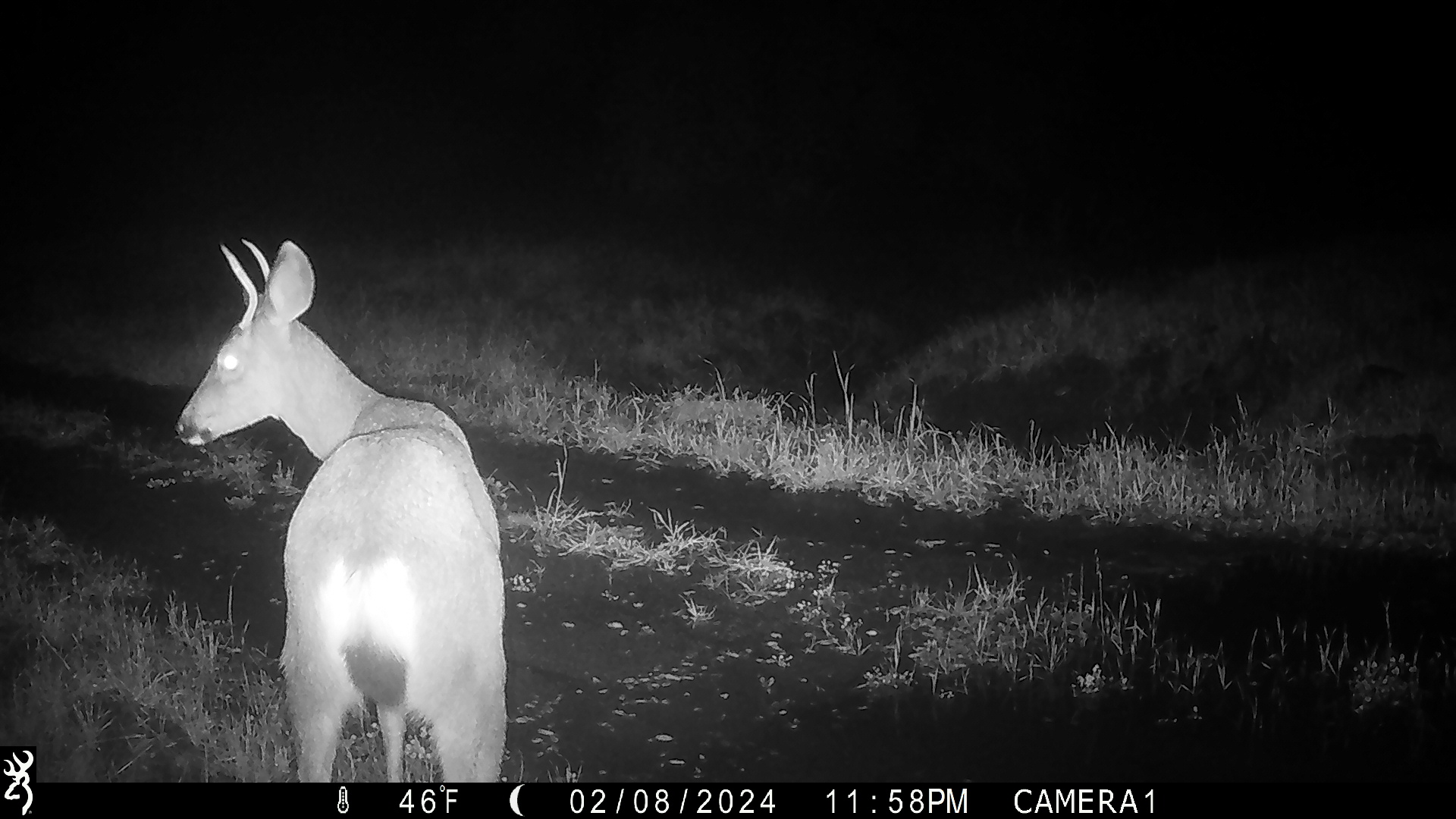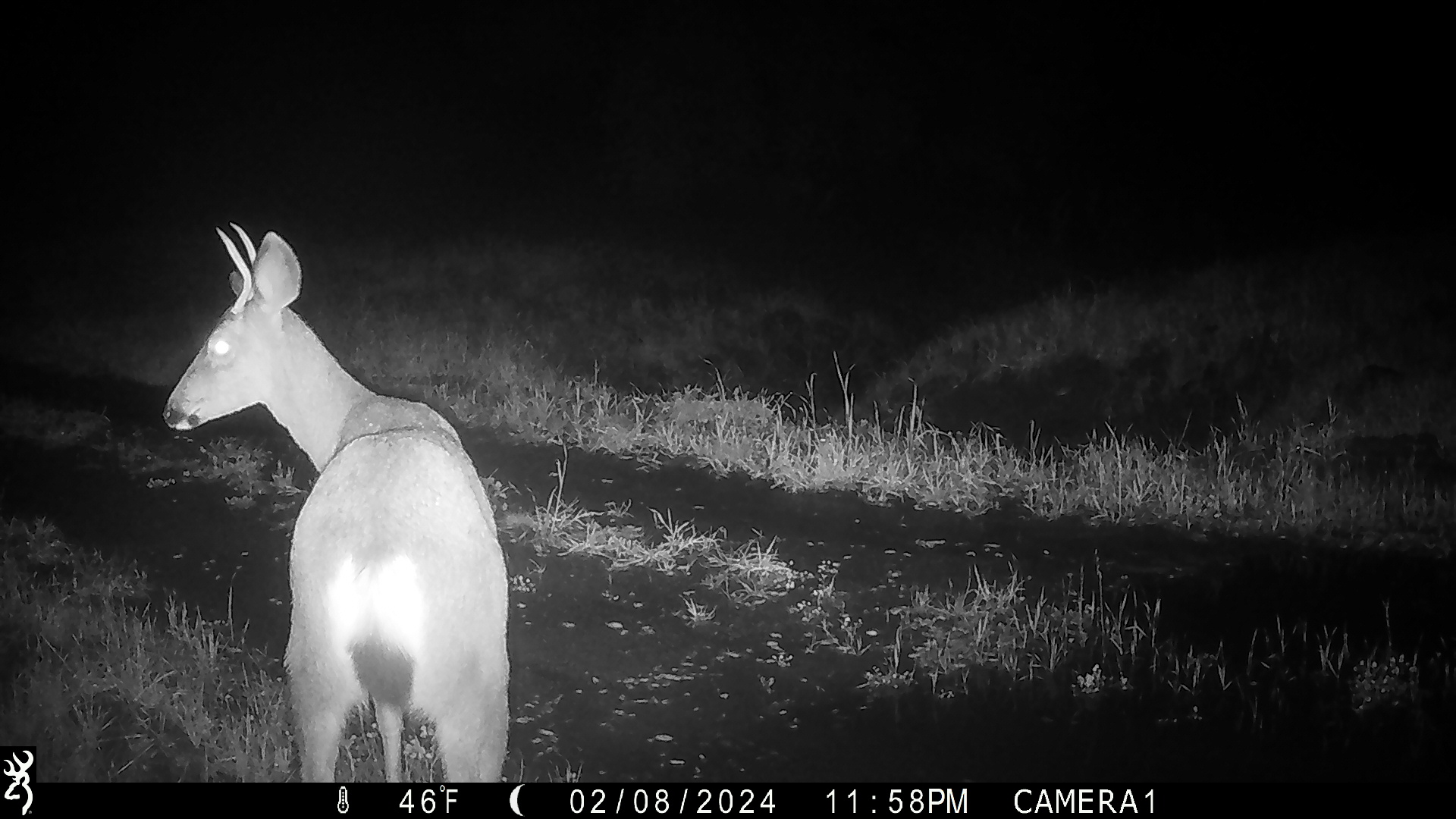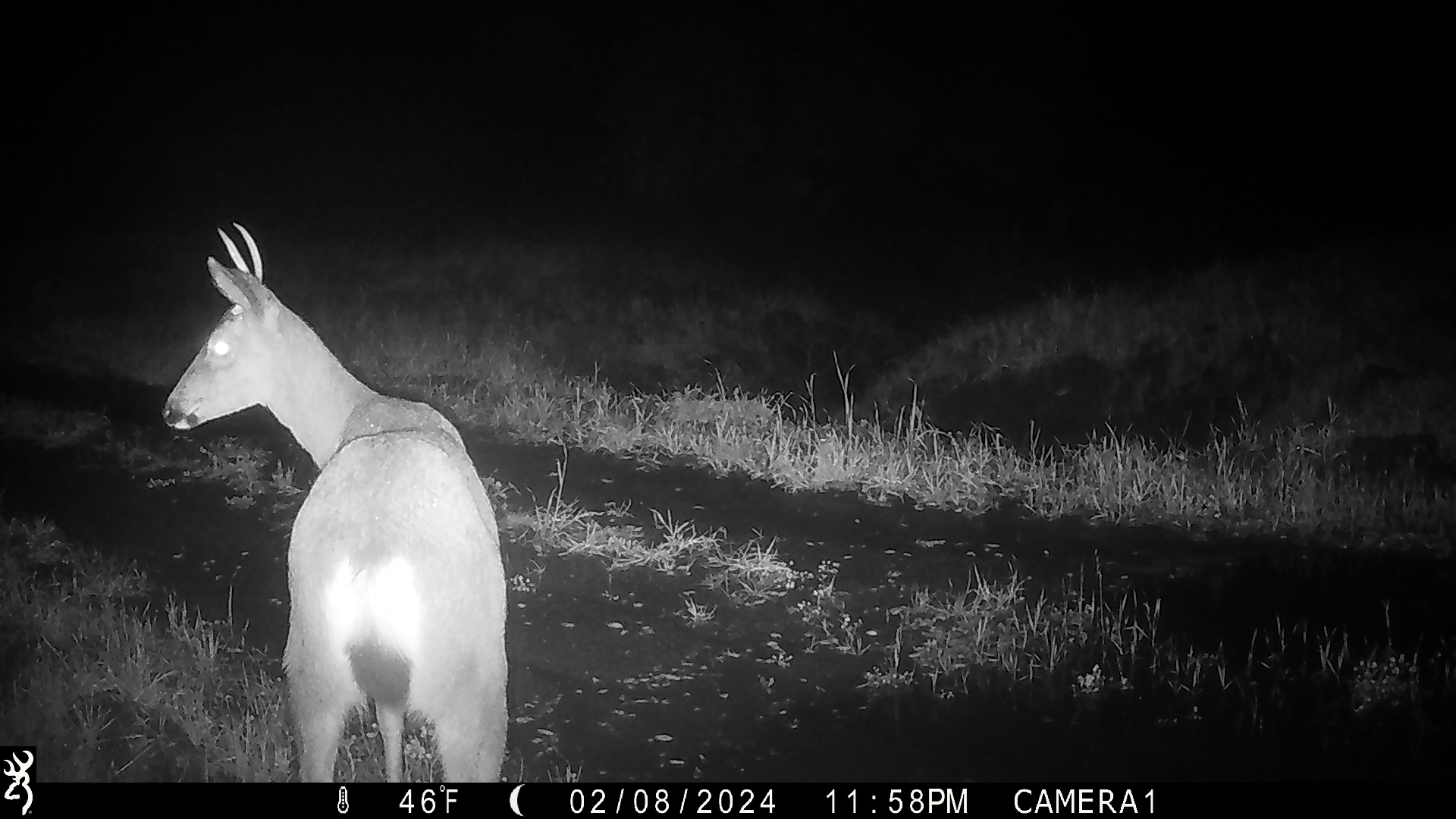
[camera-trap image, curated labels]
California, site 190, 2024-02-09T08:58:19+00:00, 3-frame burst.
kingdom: Animalia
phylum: Chordata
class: Mammalia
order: Artiodactyla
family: Cervidae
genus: Odocoileus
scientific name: Odocoileus hemionus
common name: mule deer